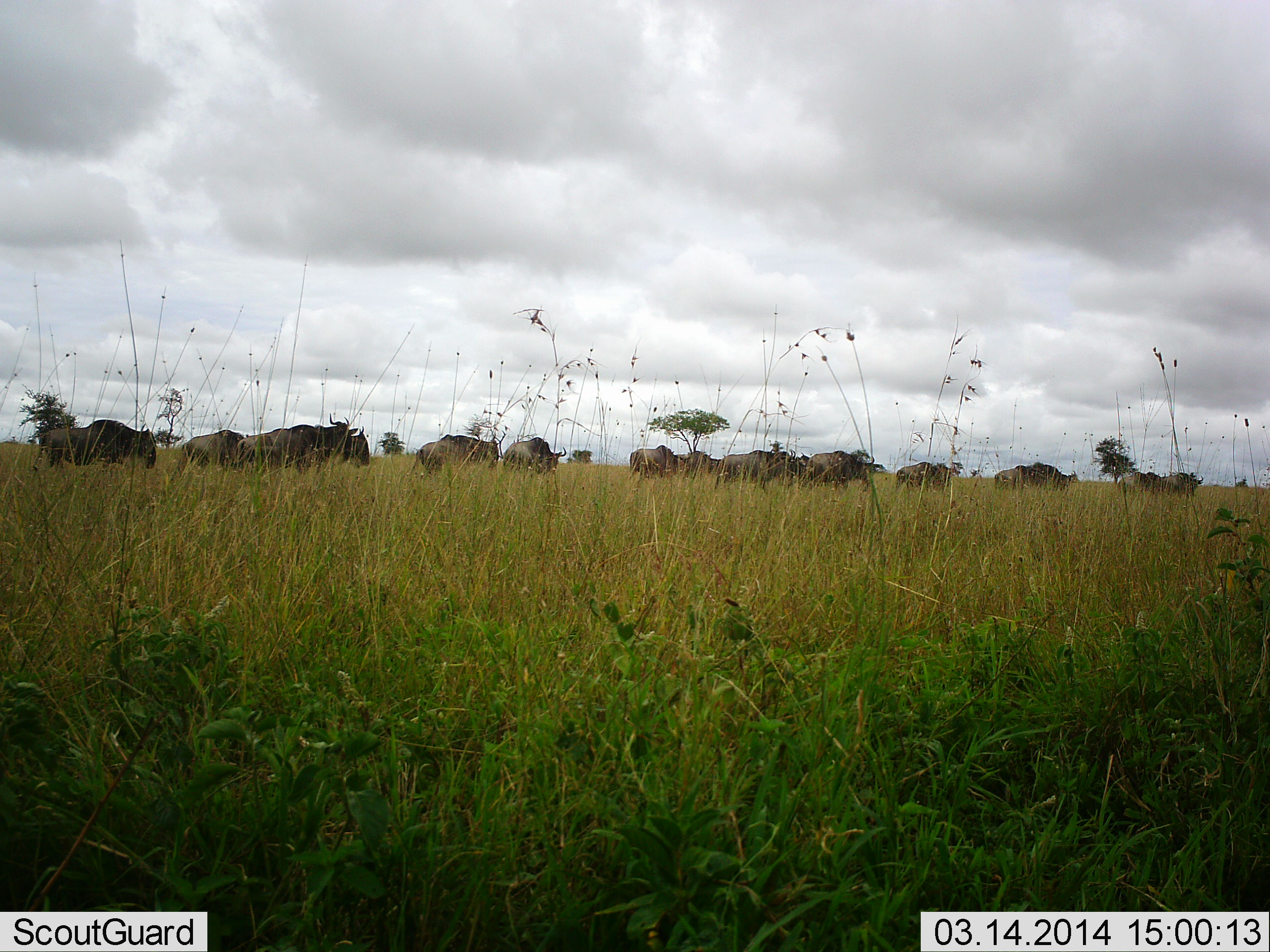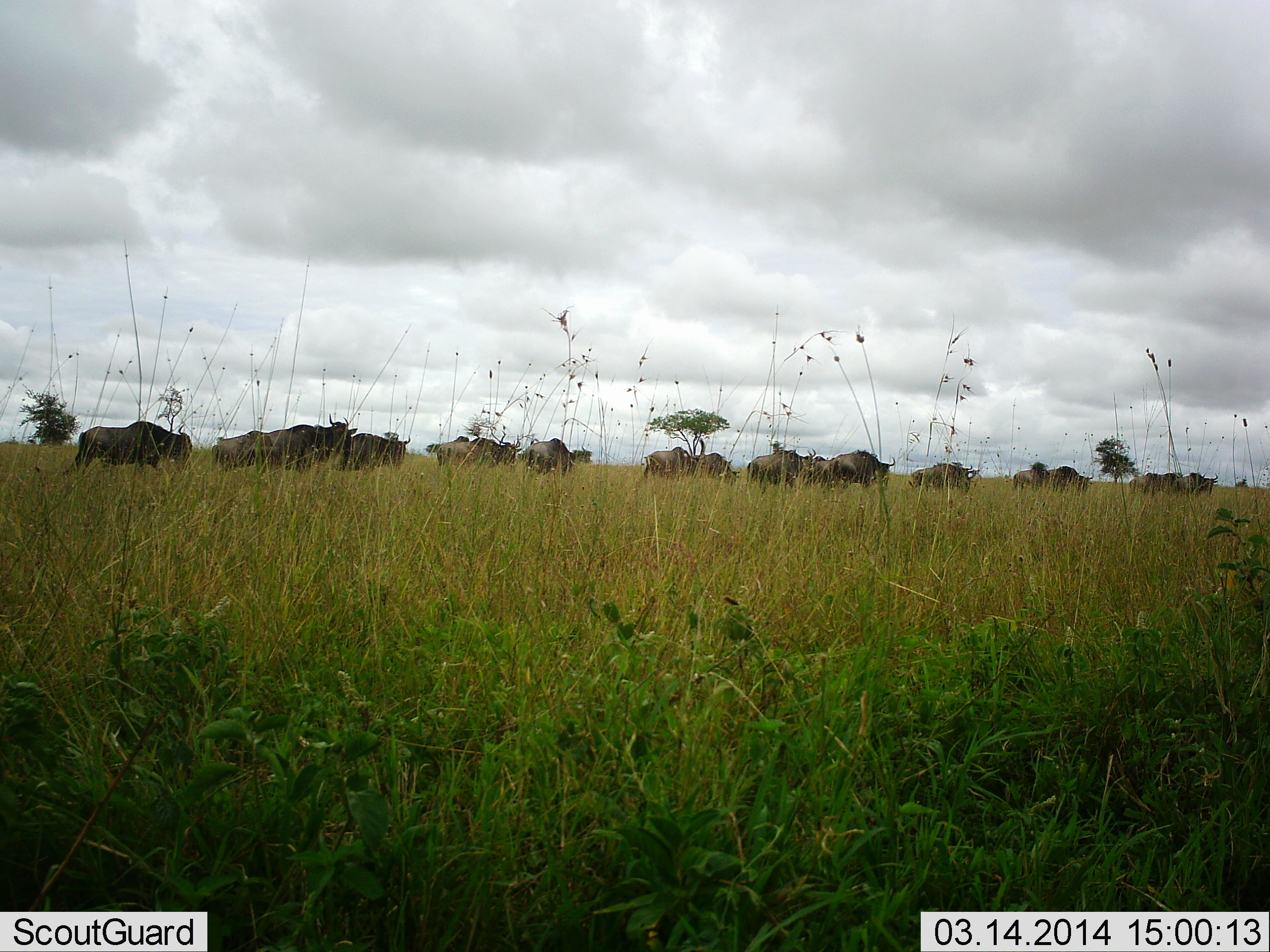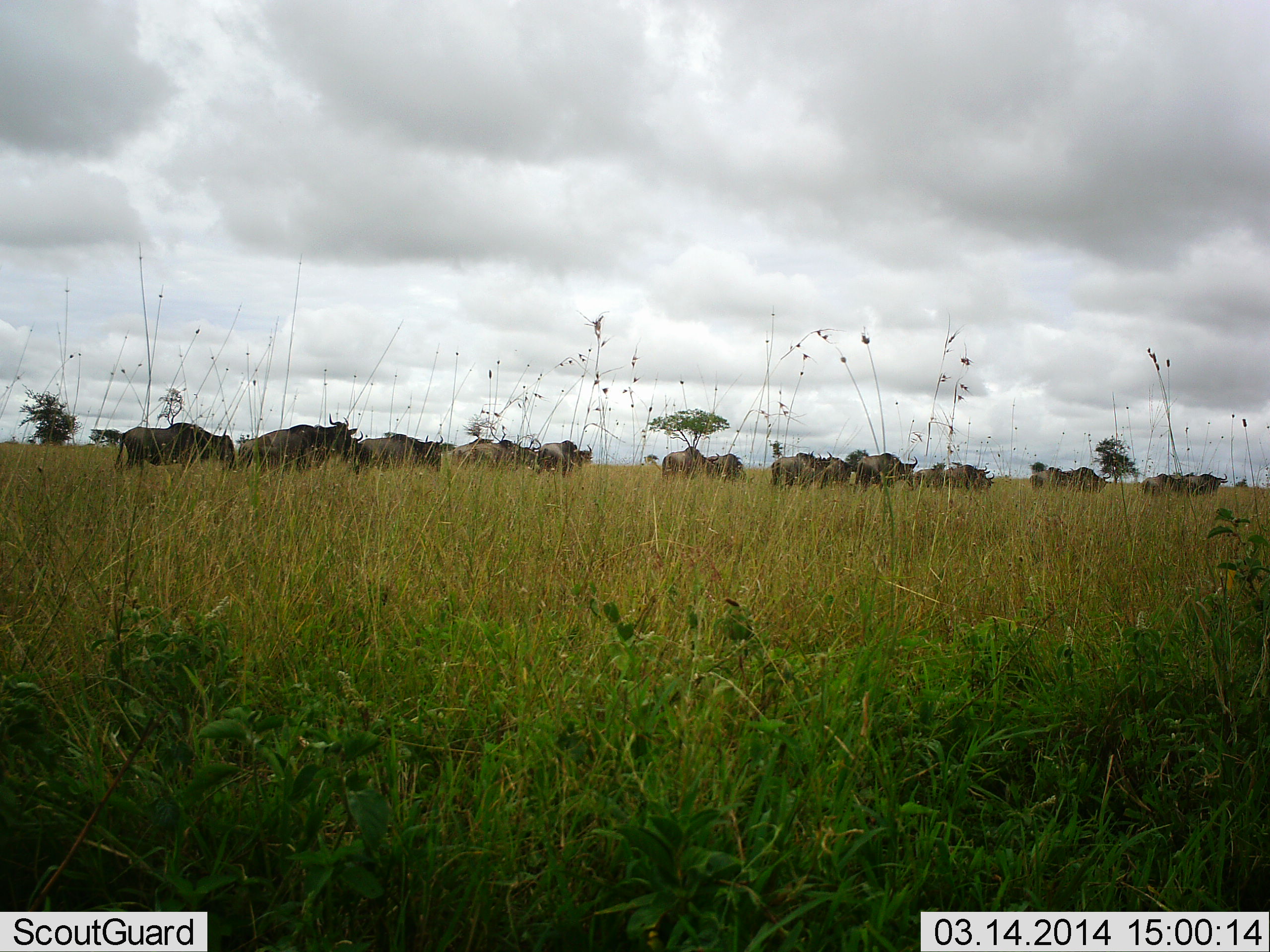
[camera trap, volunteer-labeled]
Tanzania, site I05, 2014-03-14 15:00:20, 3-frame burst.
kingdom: Animalia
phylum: Chordata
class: Mammalia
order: Artiodactyla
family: Bovidae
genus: Connochaetes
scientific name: Connochaetes taurinus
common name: blue wildebeest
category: wildebeest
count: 11-50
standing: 30%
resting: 0%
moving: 100%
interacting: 0%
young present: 0%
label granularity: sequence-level